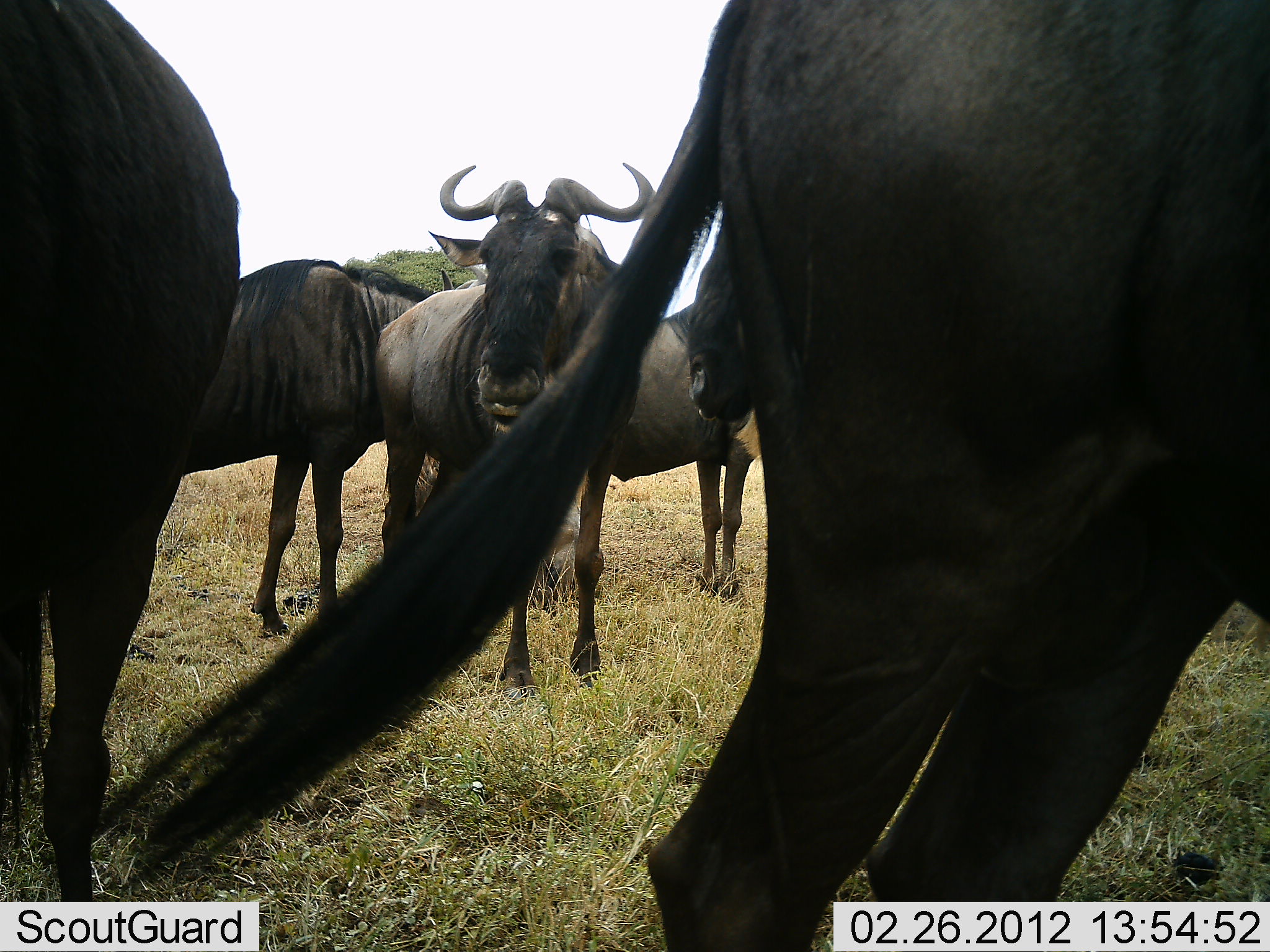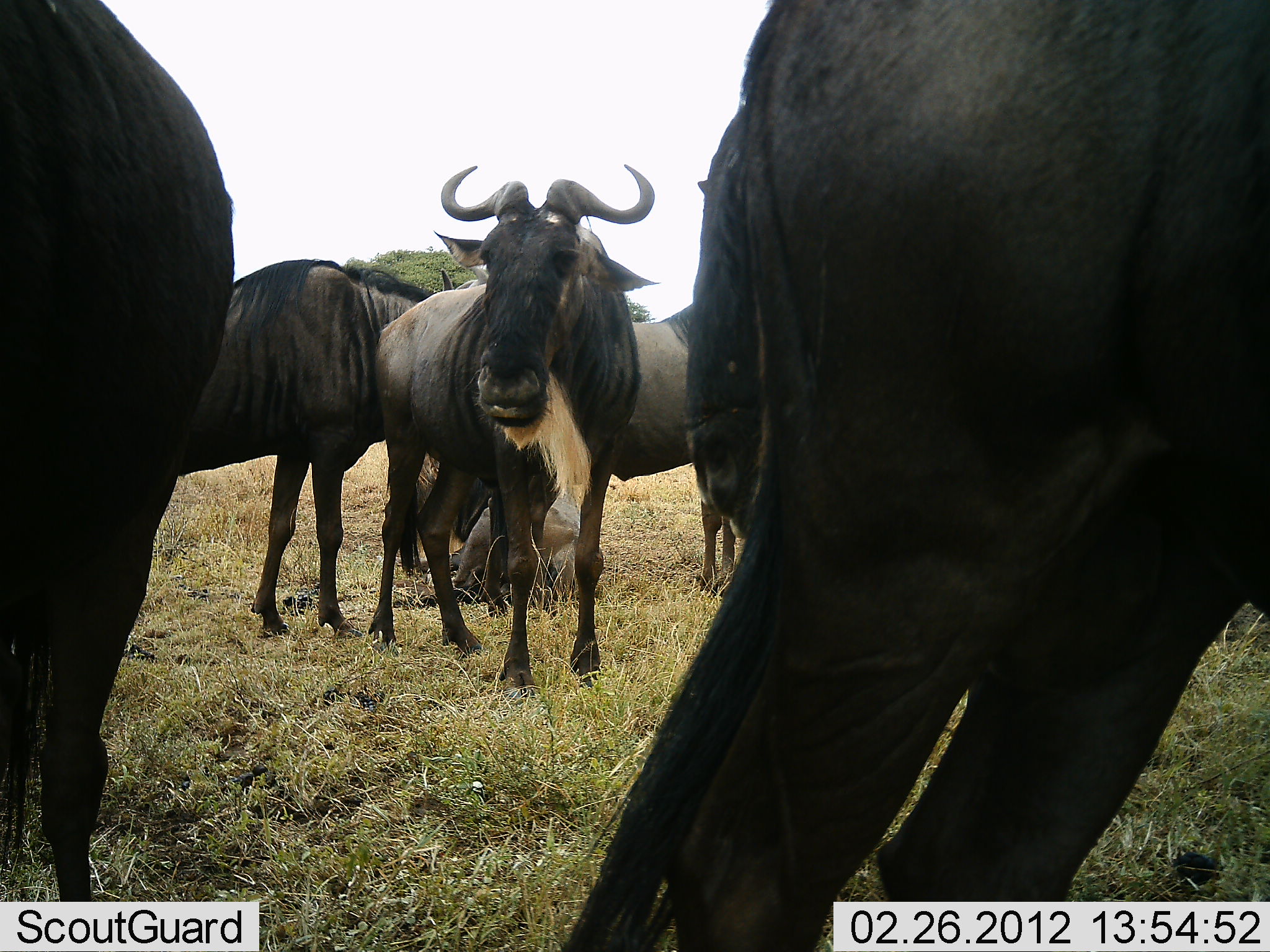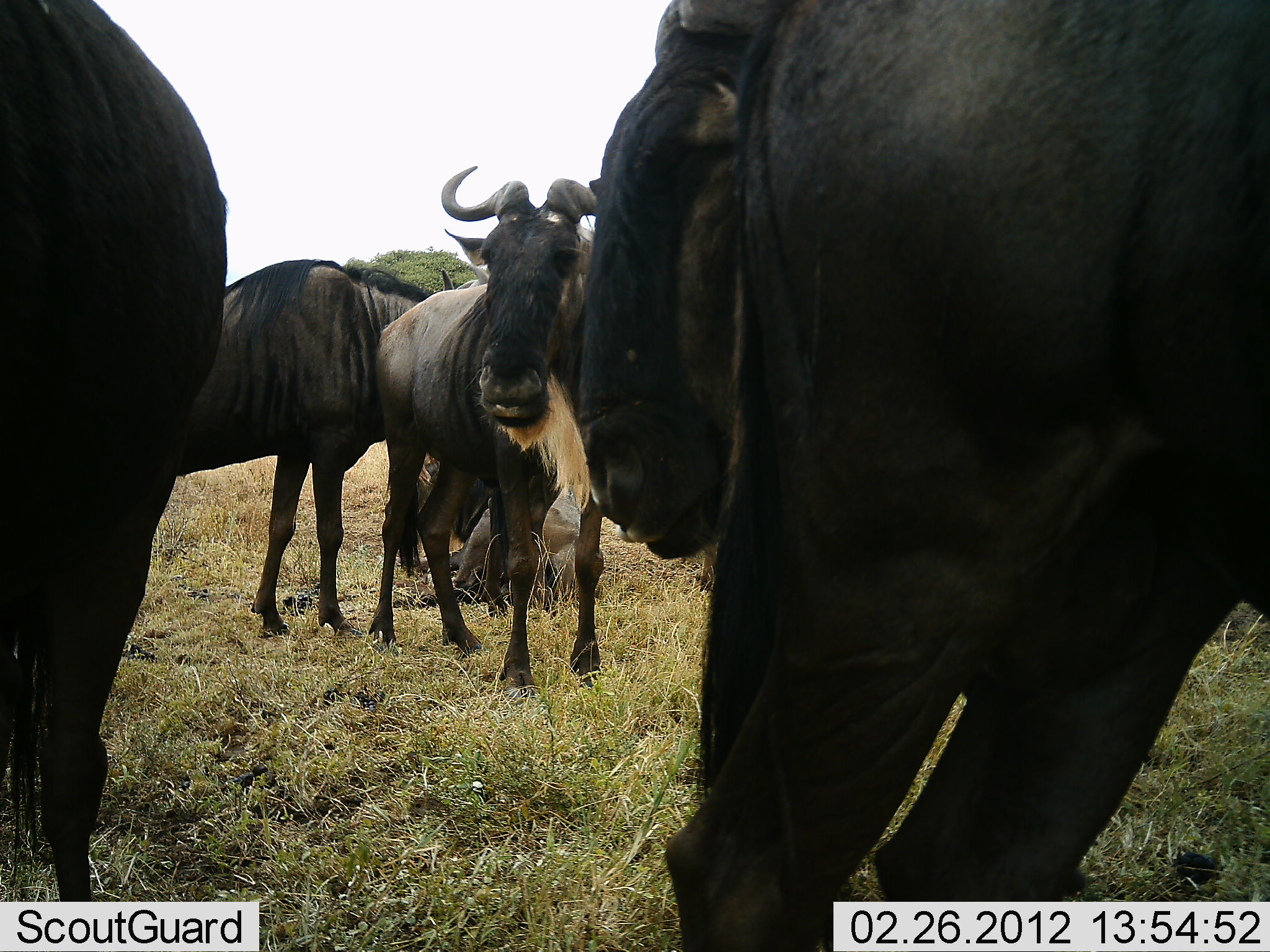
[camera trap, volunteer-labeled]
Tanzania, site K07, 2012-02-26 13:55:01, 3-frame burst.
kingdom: Animalia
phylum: Chordata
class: Mammalia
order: Artiodactyla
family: Bovidae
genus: Connochaetes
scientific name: Connochaetes taurinus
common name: blue wildebeest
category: wildebeest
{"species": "wildebeest (blue wildebeest) (Connochaetes taurinus)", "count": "6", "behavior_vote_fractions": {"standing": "96%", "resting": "72%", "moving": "4%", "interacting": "0%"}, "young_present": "4%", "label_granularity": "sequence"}